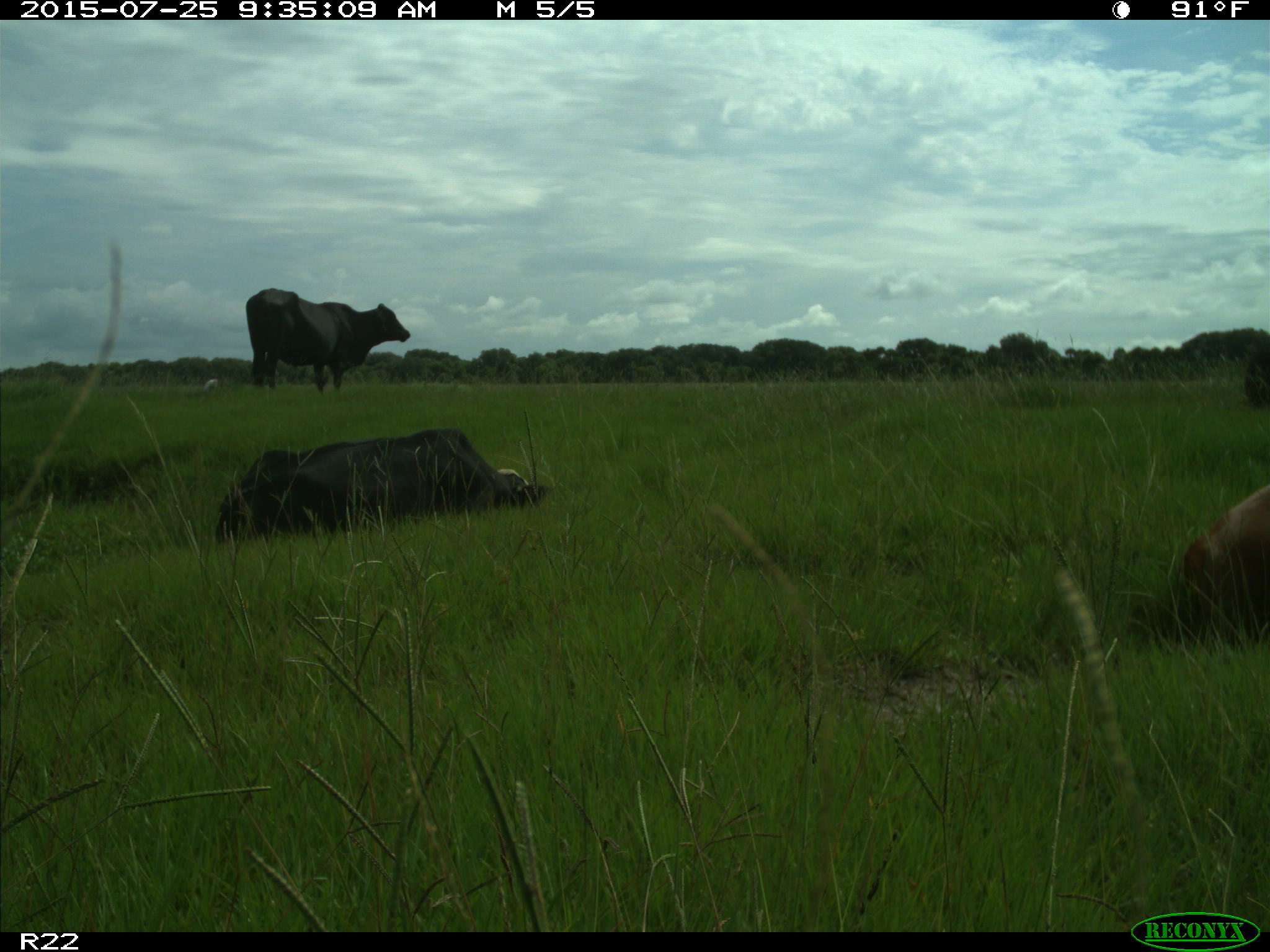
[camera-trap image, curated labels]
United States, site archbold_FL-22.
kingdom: Animalia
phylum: Chordata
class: Mammalia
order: Artiodactyla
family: Bovidae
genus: Bos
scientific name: Bos taurus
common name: domestic cow